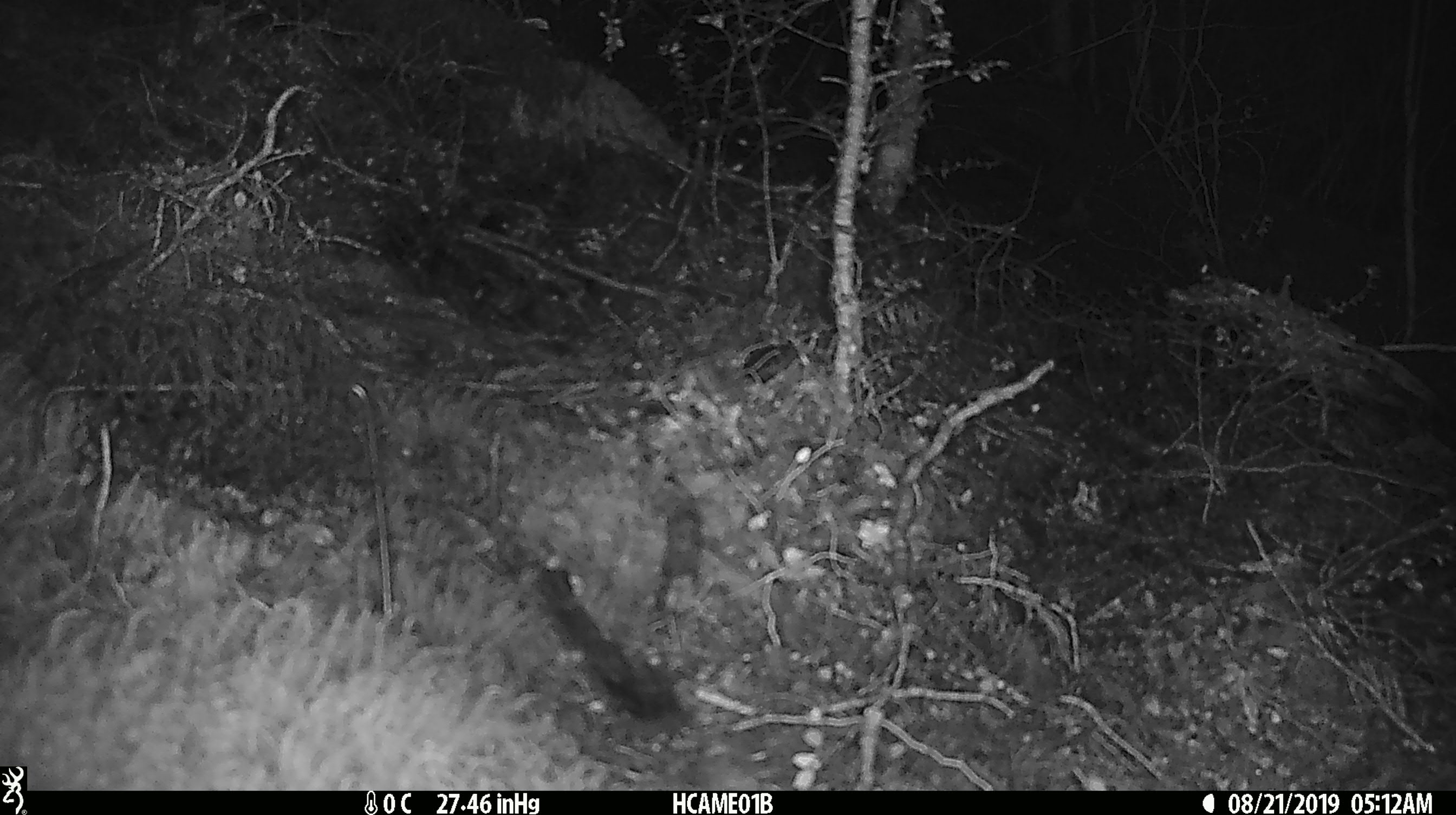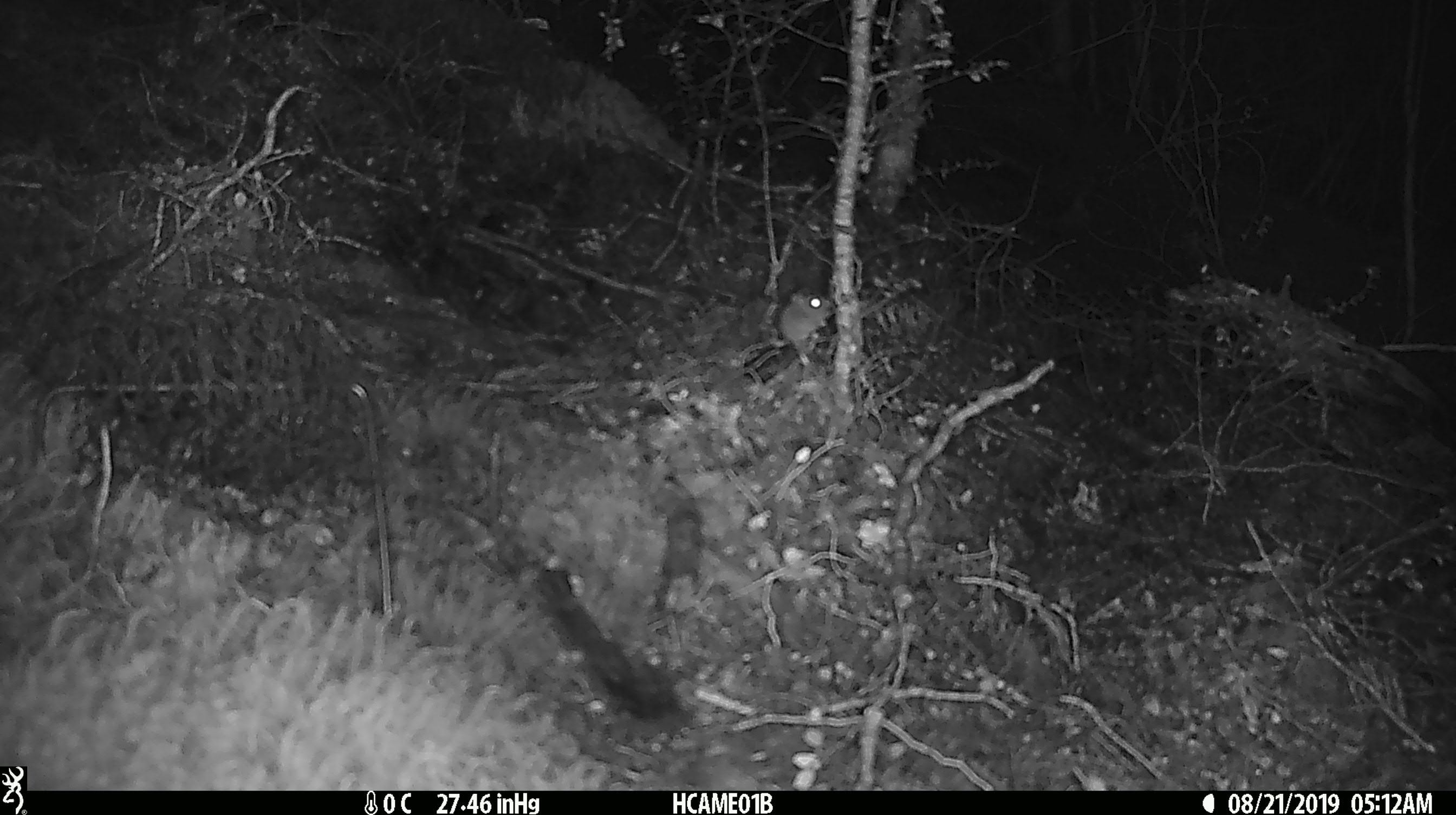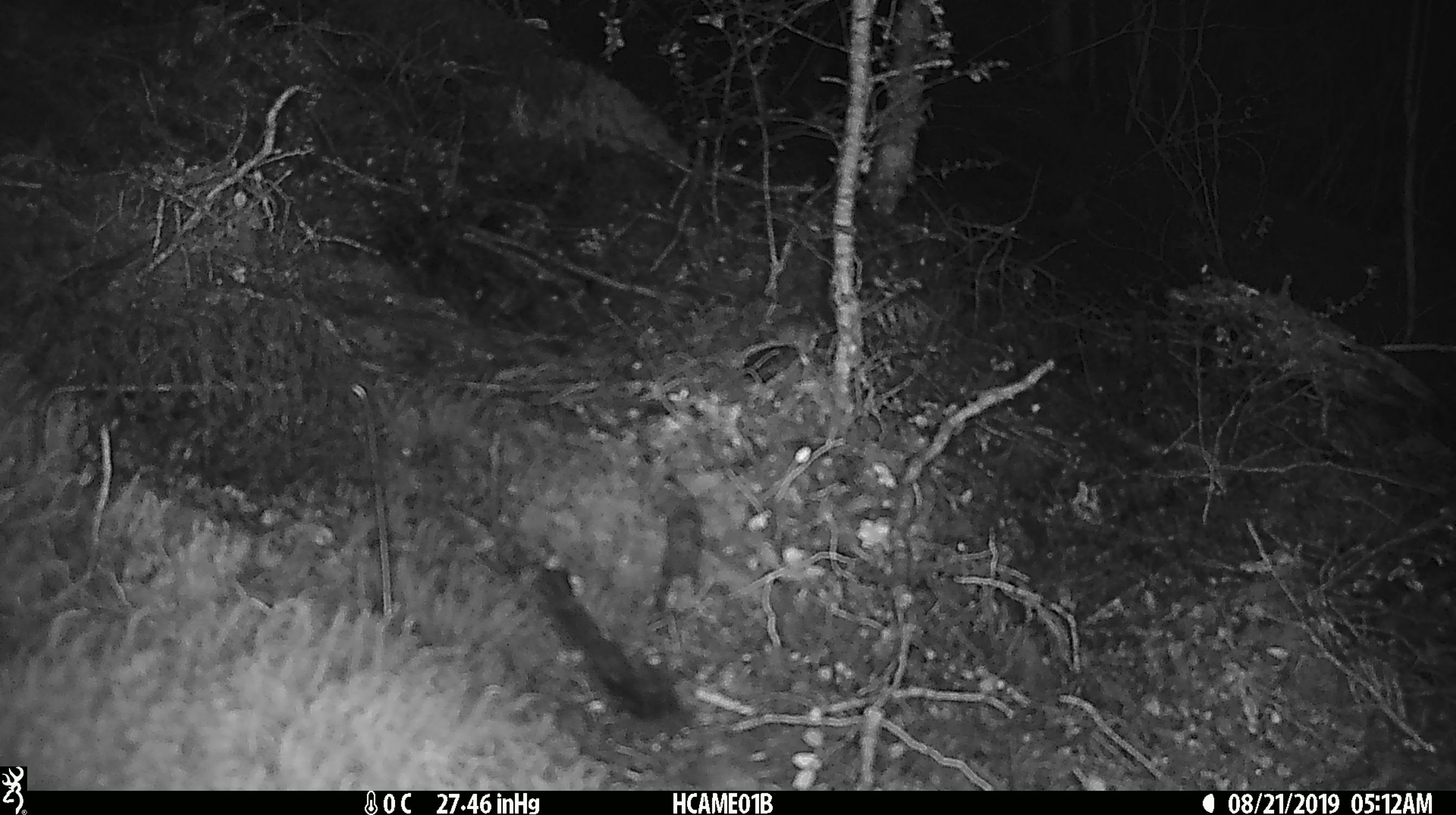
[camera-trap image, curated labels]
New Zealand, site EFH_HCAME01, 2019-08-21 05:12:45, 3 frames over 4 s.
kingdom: Animalia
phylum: Chordata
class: Mammalia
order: Rodentia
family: Muridae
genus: Mus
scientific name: Mus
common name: mouse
Mouse (Mus).